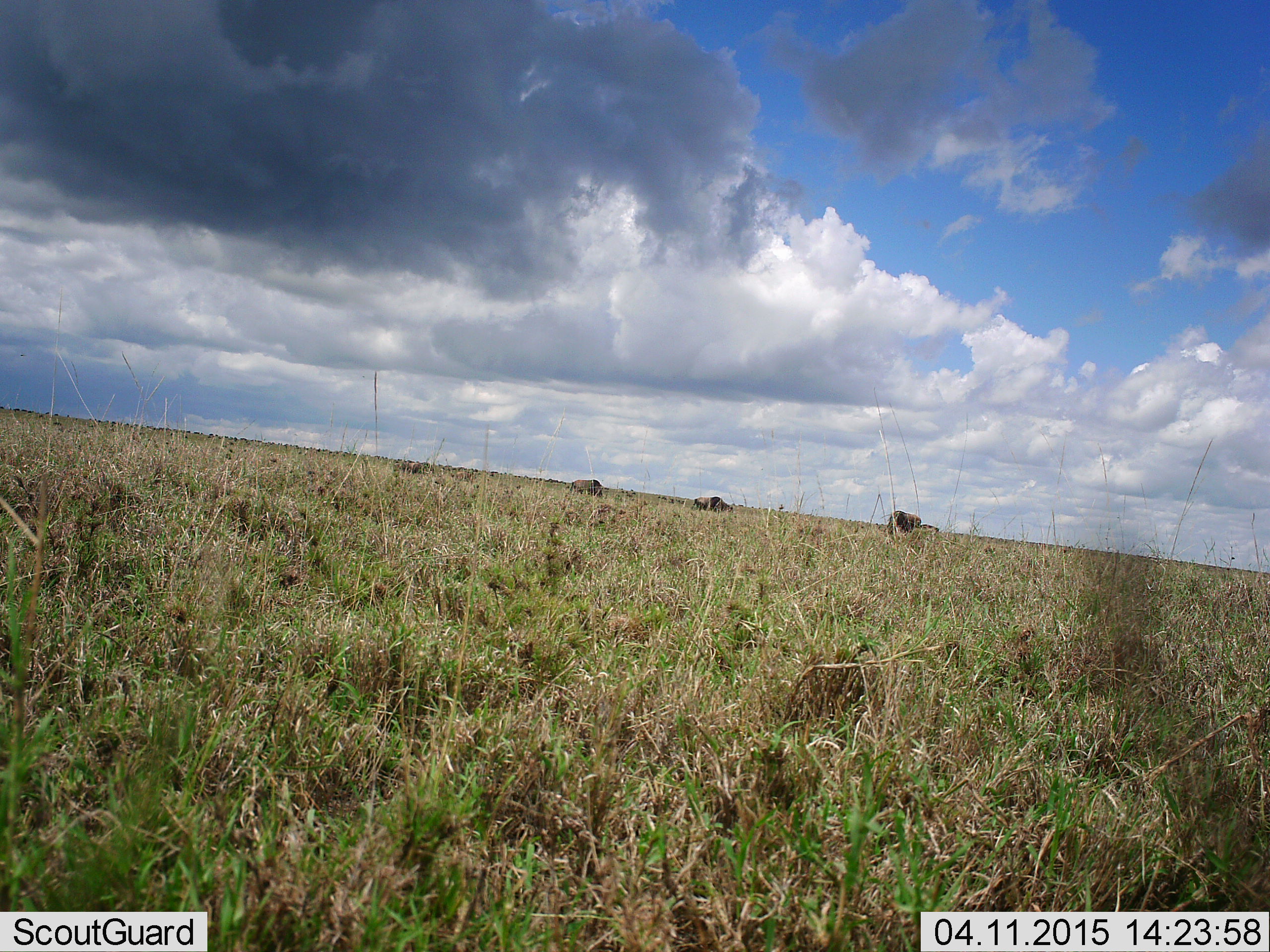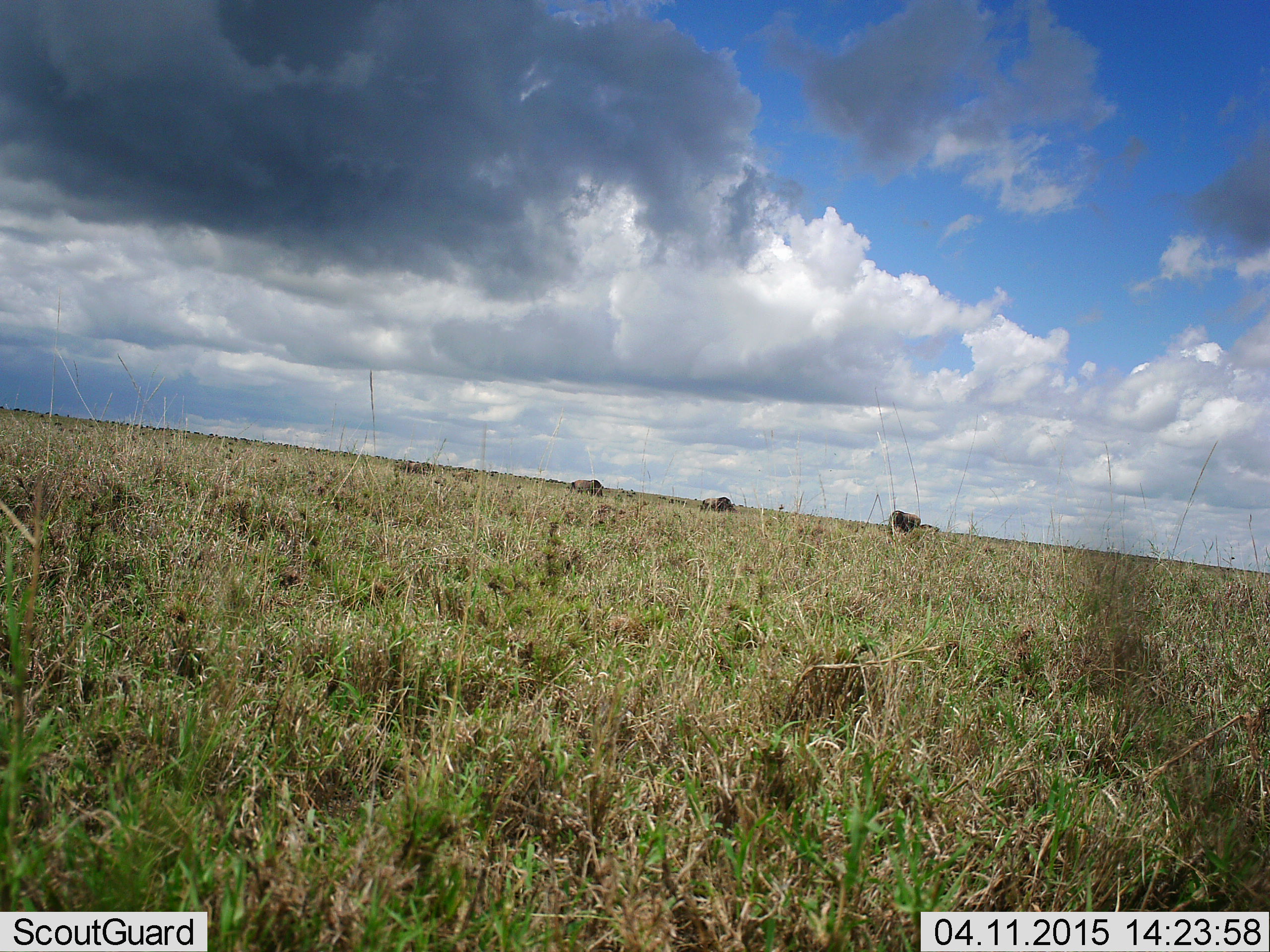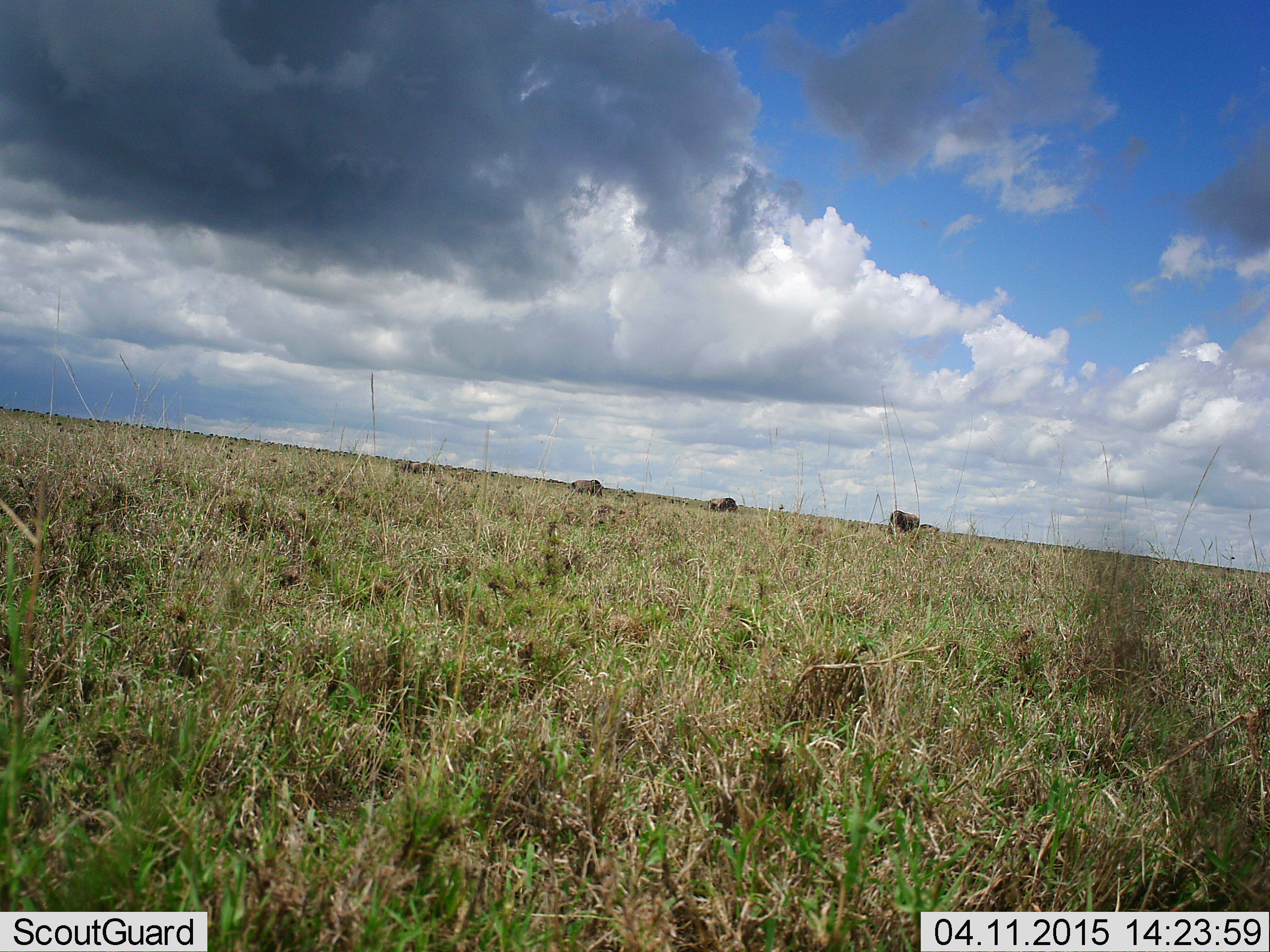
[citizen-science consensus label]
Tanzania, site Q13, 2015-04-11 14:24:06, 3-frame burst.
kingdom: Animalia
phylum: Chordata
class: Mammalia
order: Artiodactyla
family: Bovidae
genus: Connochaetes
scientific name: Connochaetes taurinus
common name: blue wildebeest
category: wildebeest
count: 3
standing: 62%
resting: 12%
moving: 0%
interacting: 0%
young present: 0%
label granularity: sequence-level